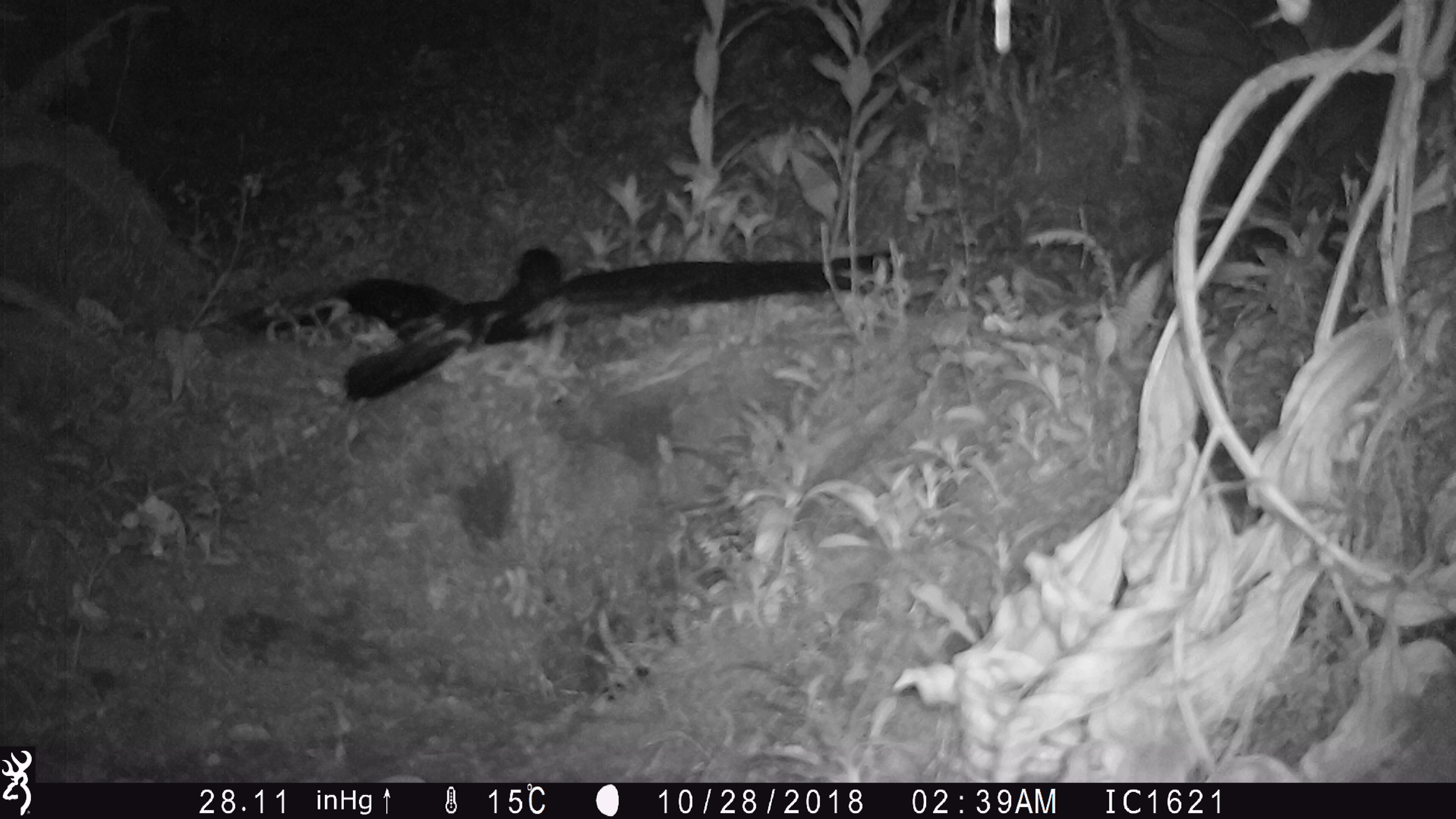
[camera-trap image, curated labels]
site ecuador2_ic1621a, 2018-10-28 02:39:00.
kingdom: Animalia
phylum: Chordata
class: Aves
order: Procellariiformes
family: Procellariidae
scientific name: Procellariidae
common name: petrel chick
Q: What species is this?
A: Petrel chick (Procellariidae).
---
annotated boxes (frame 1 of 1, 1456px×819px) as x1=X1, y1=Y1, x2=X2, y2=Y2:
petrel chick: x1=318, y1=244, x2=880, y2=409